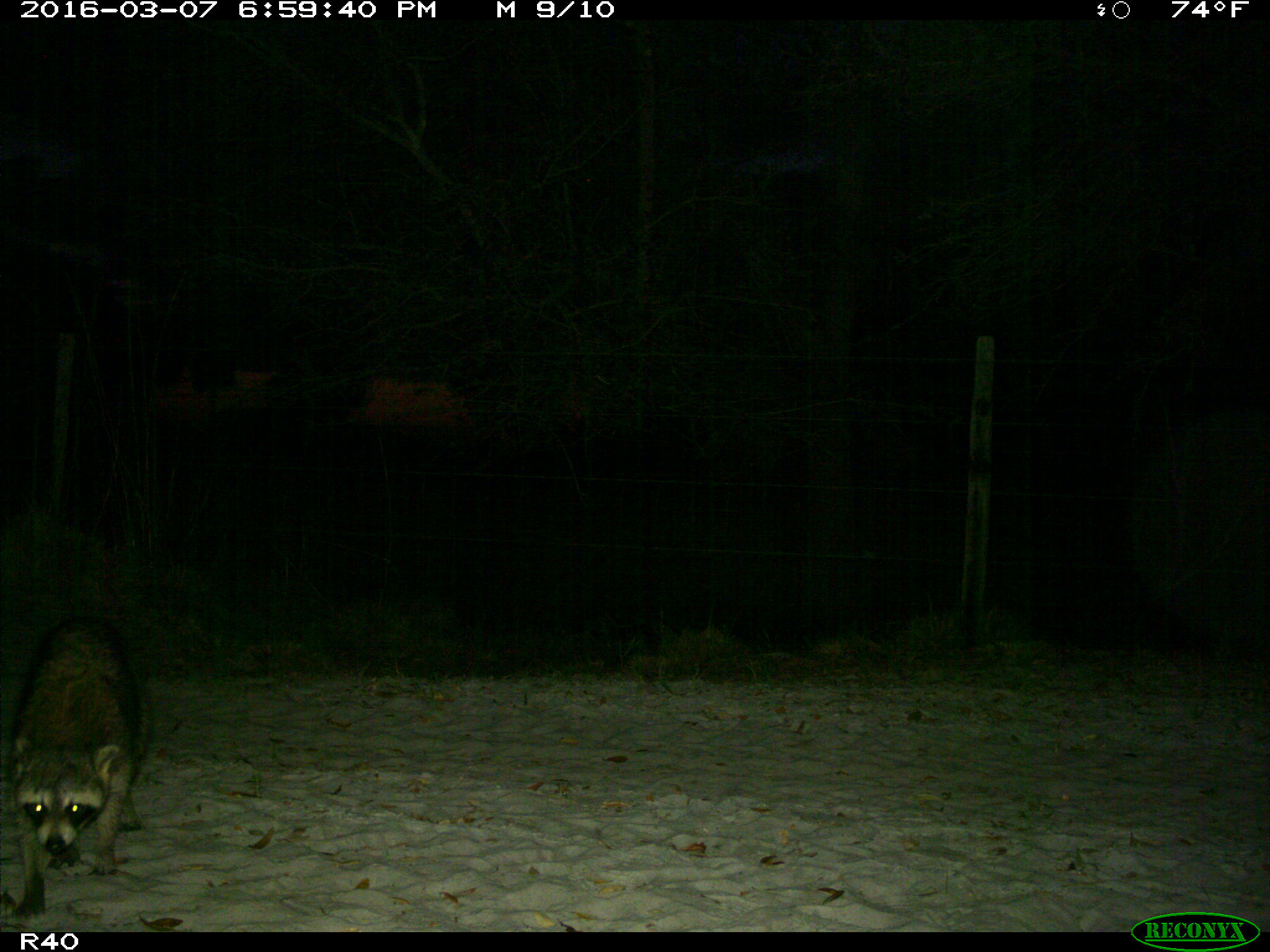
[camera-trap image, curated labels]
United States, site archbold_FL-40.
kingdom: Animalia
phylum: Chordata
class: Mammalia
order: Carnivora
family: Procyonidae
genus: Procyon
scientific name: Procyon lotor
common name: common raccoon